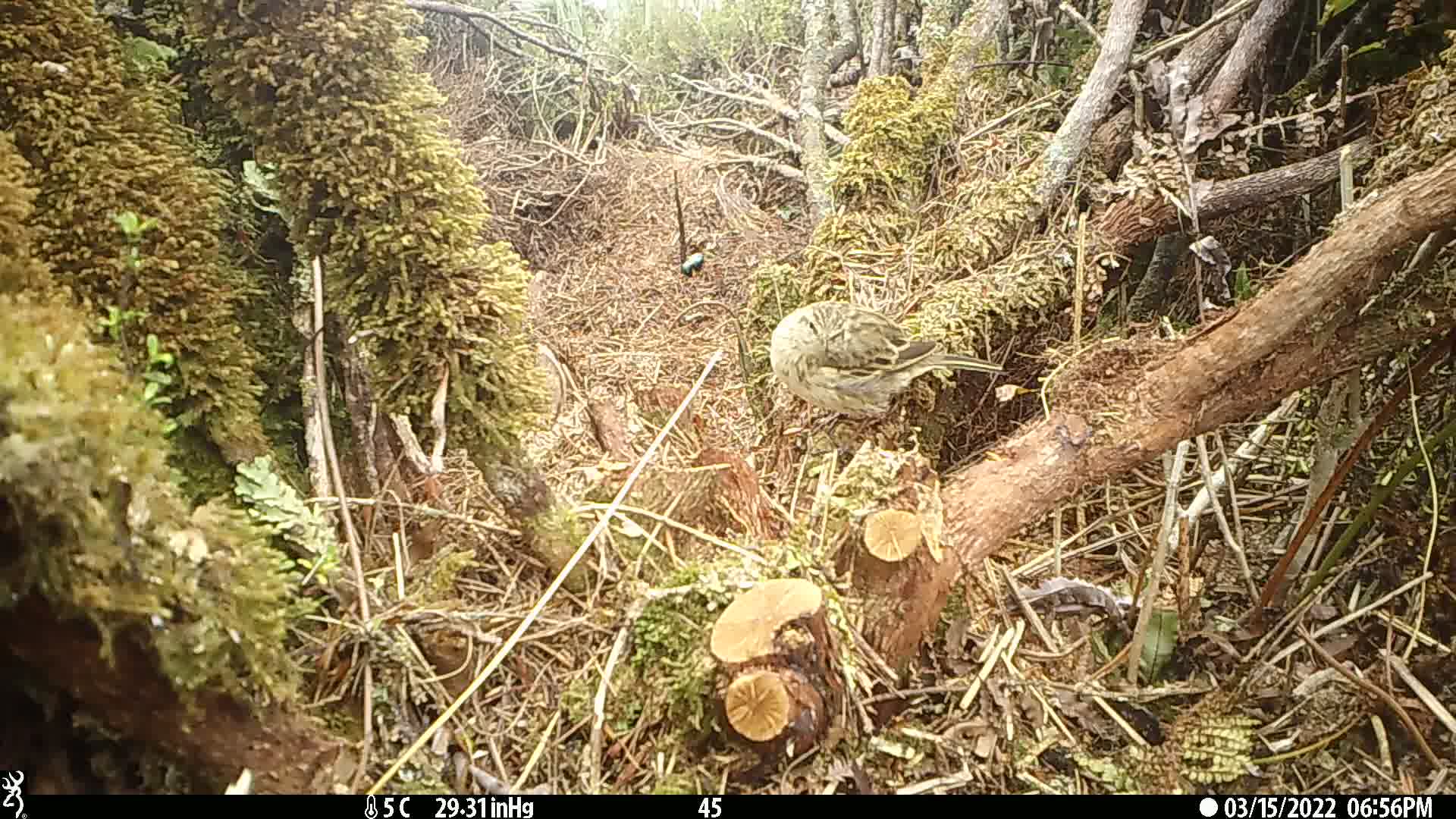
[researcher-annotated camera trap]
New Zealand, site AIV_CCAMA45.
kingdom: Animalia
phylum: Chordata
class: Aves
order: Passeriformes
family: Motacillidae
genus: Anthus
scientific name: Anthus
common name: pipit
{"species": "pipit (Anthus)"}